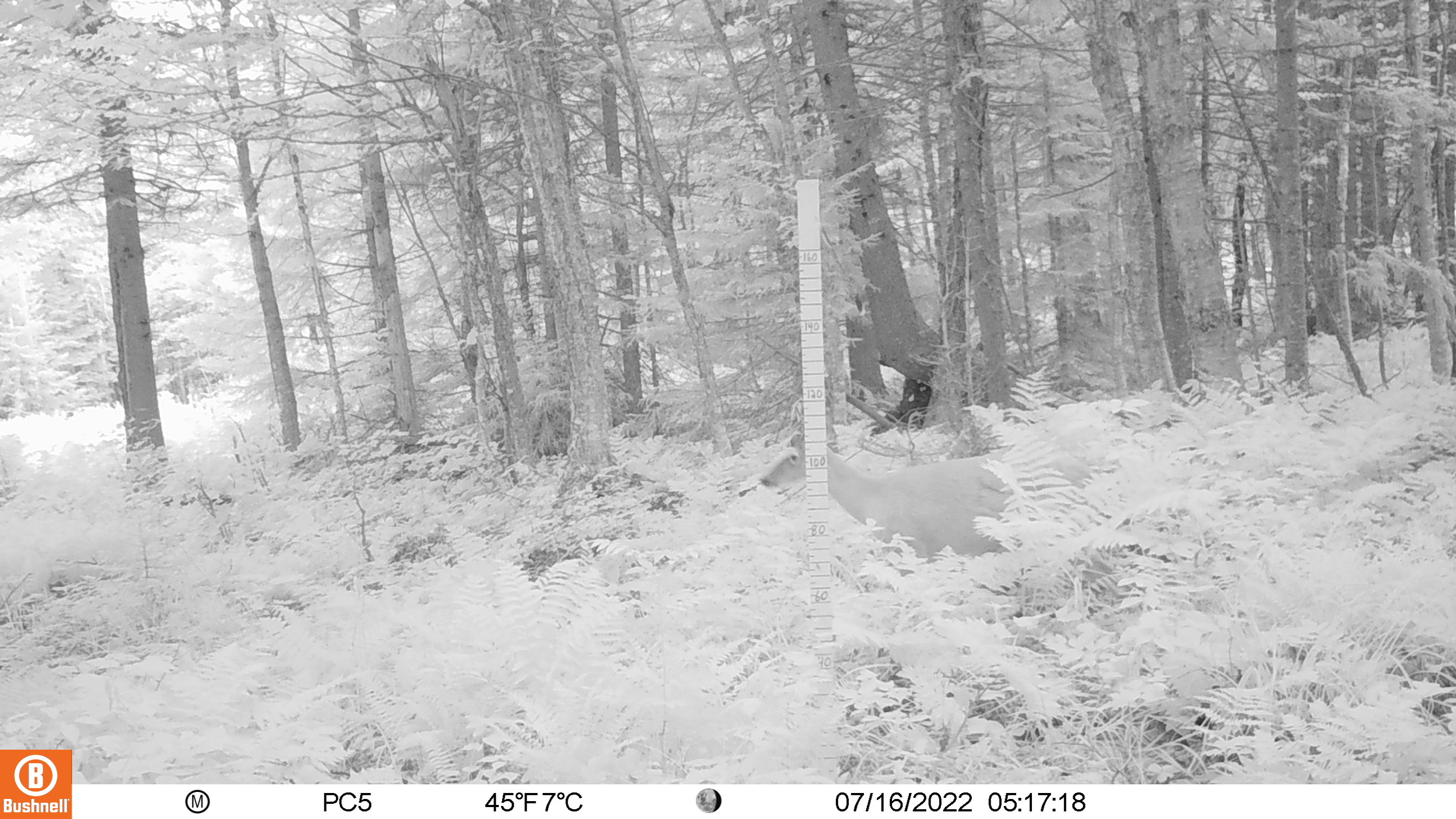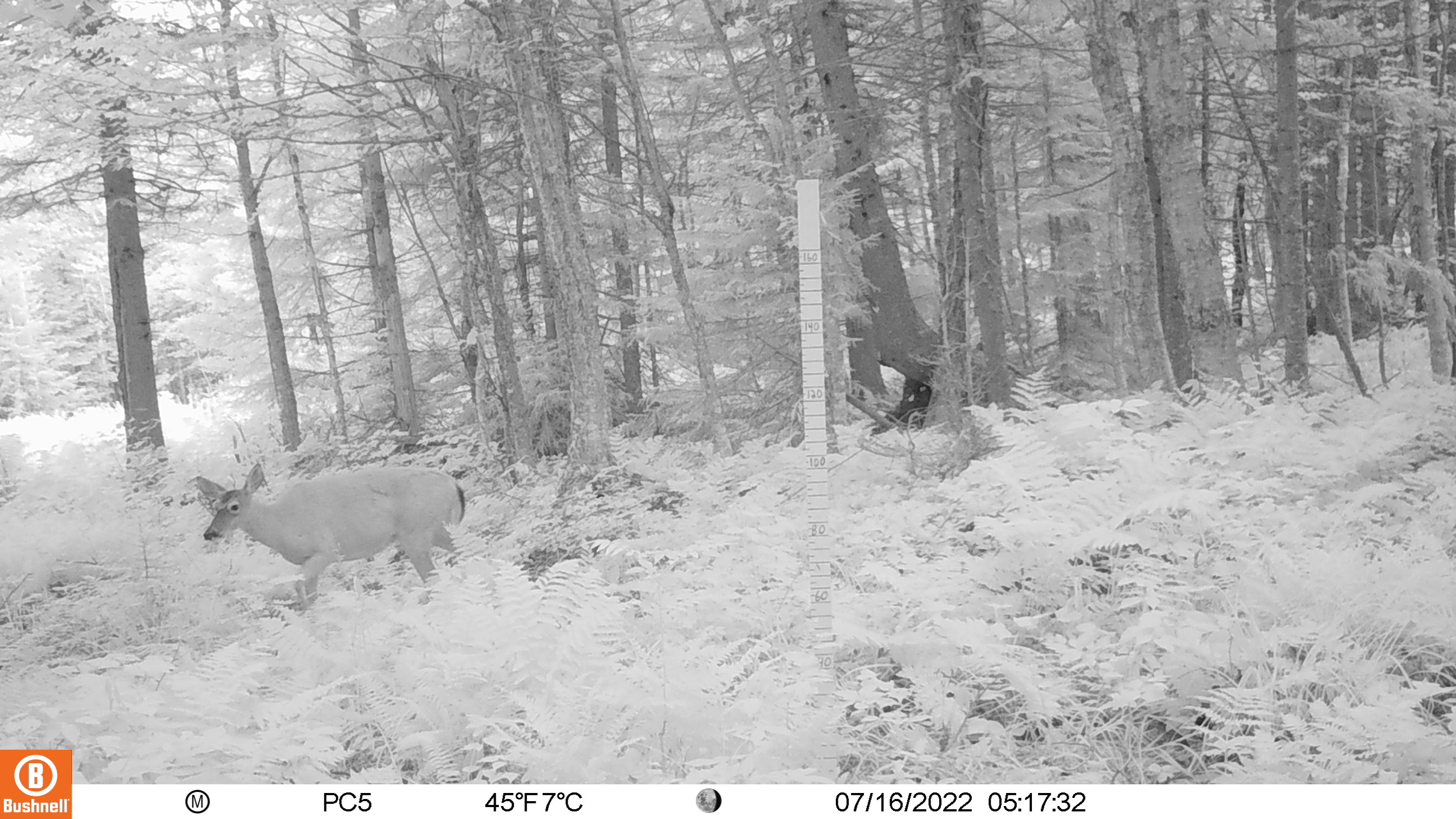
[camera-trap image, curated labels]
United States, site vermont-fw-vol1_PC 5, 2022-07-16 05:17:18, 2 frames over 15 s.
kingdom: Animalia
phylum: Chordata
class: Mammalia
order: Artiodactyla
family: Cervidae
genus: Odocoileus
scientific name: Odocoileus virginianus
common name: white-tailed deer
White-tailed deer (Odocoileus virginianus).